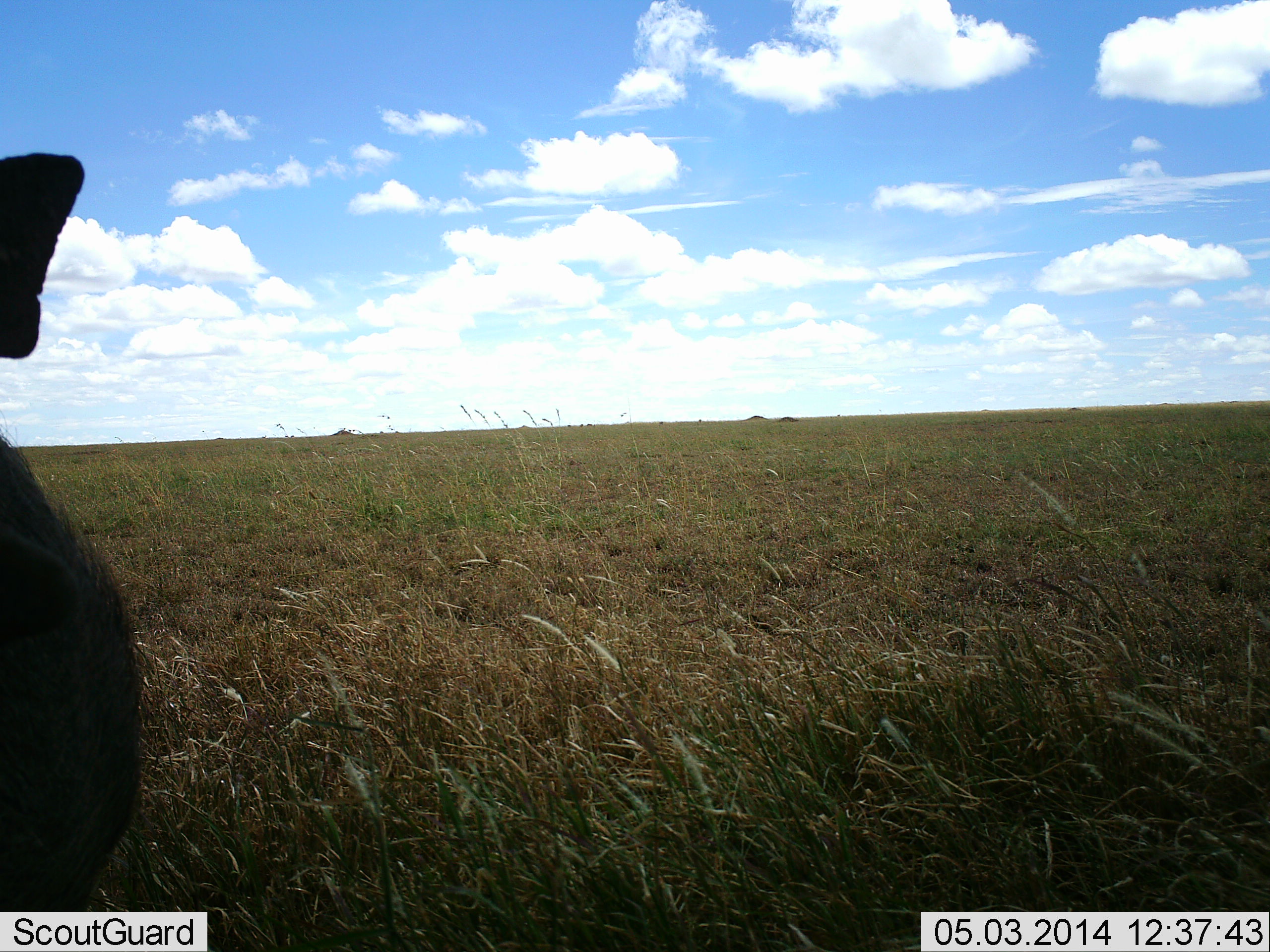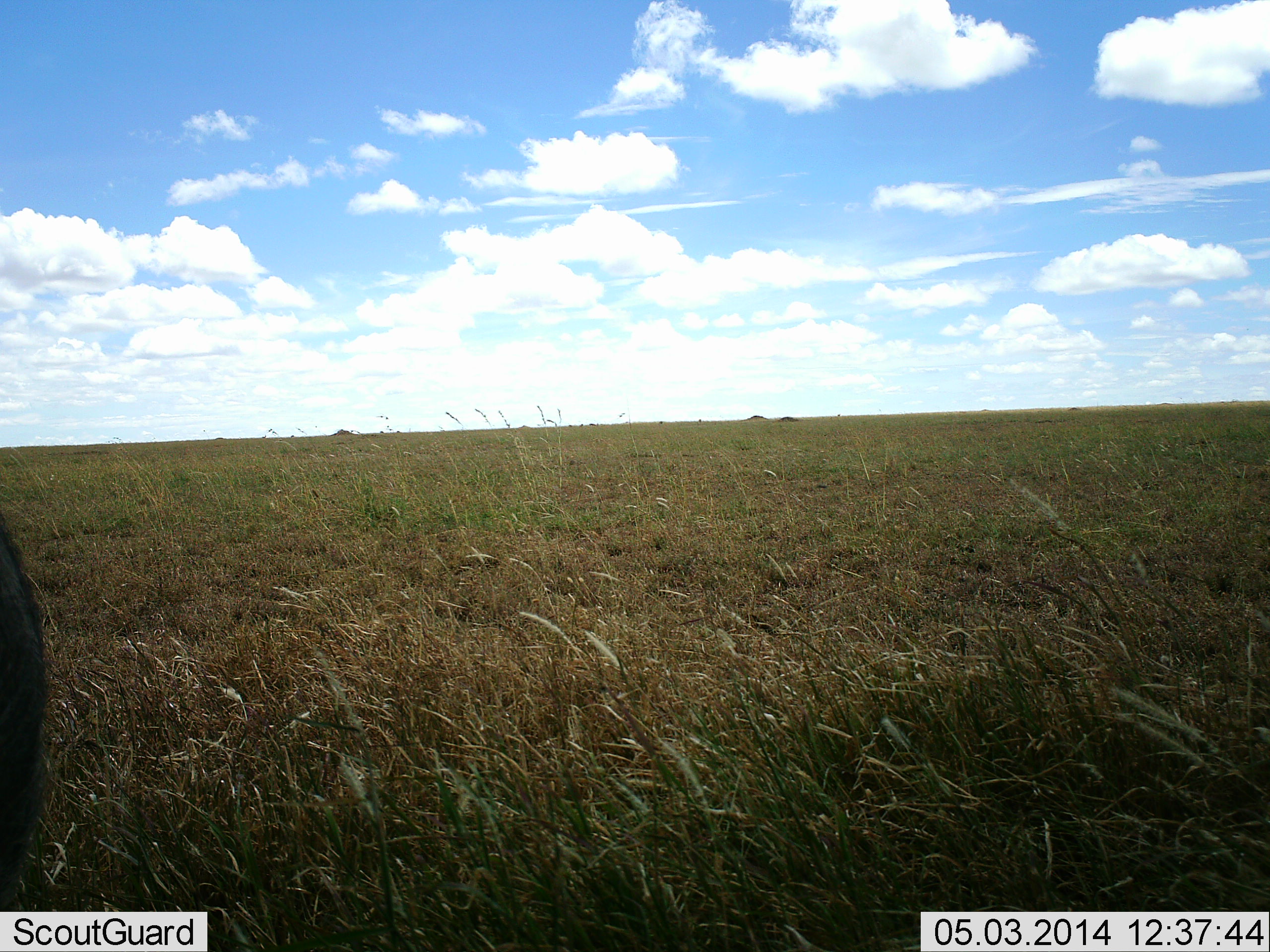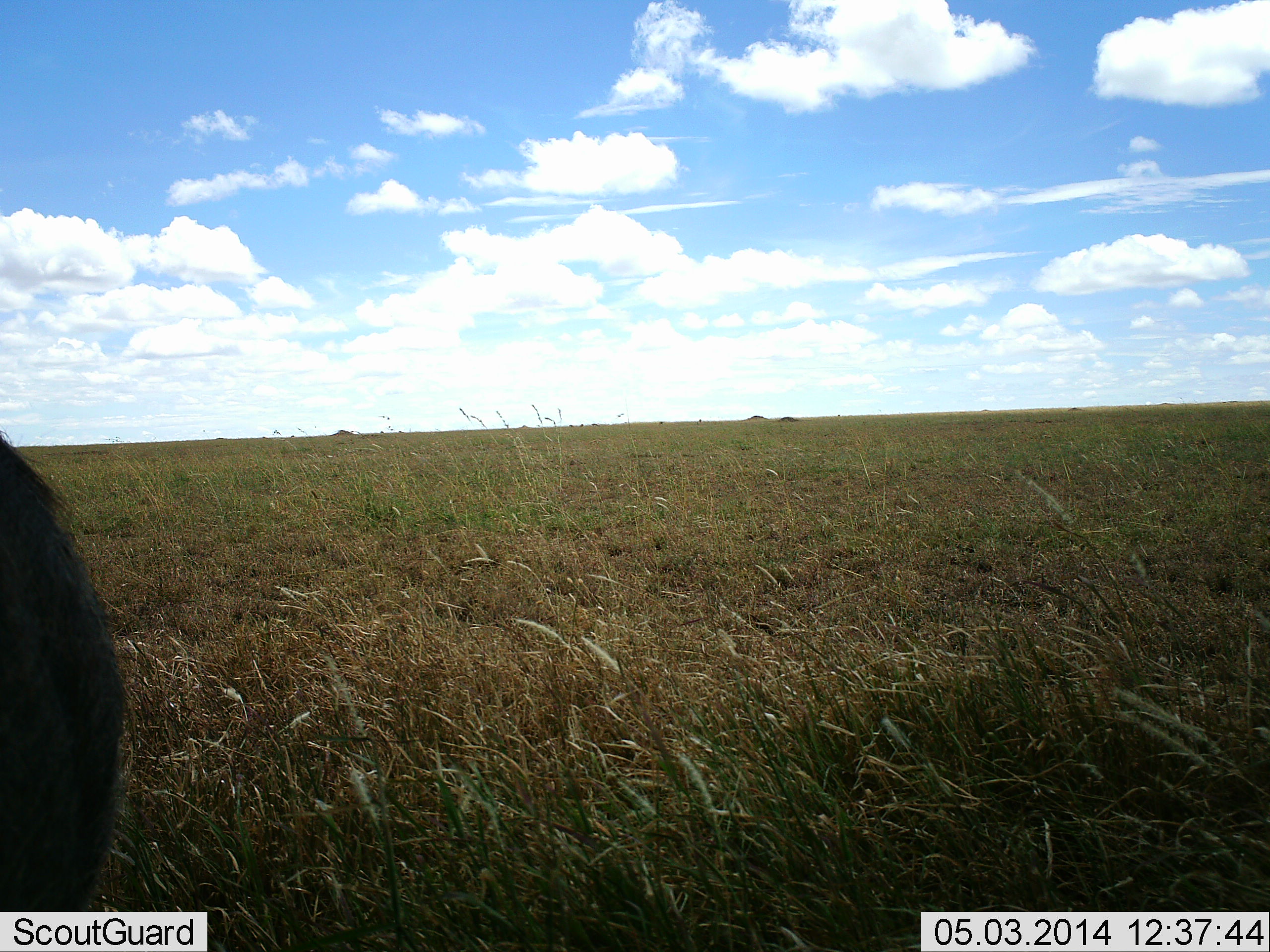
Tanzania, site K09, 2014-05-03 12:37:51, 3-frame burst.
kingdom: Animalia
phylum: Chordata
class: Mammalia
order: Artiodactyla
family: Suidae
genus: Phacochoerus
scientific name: Phacochoerus africanus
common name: warthog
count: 1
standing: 80%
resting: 0%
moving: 20%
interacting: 0%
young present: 0%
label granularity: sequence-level